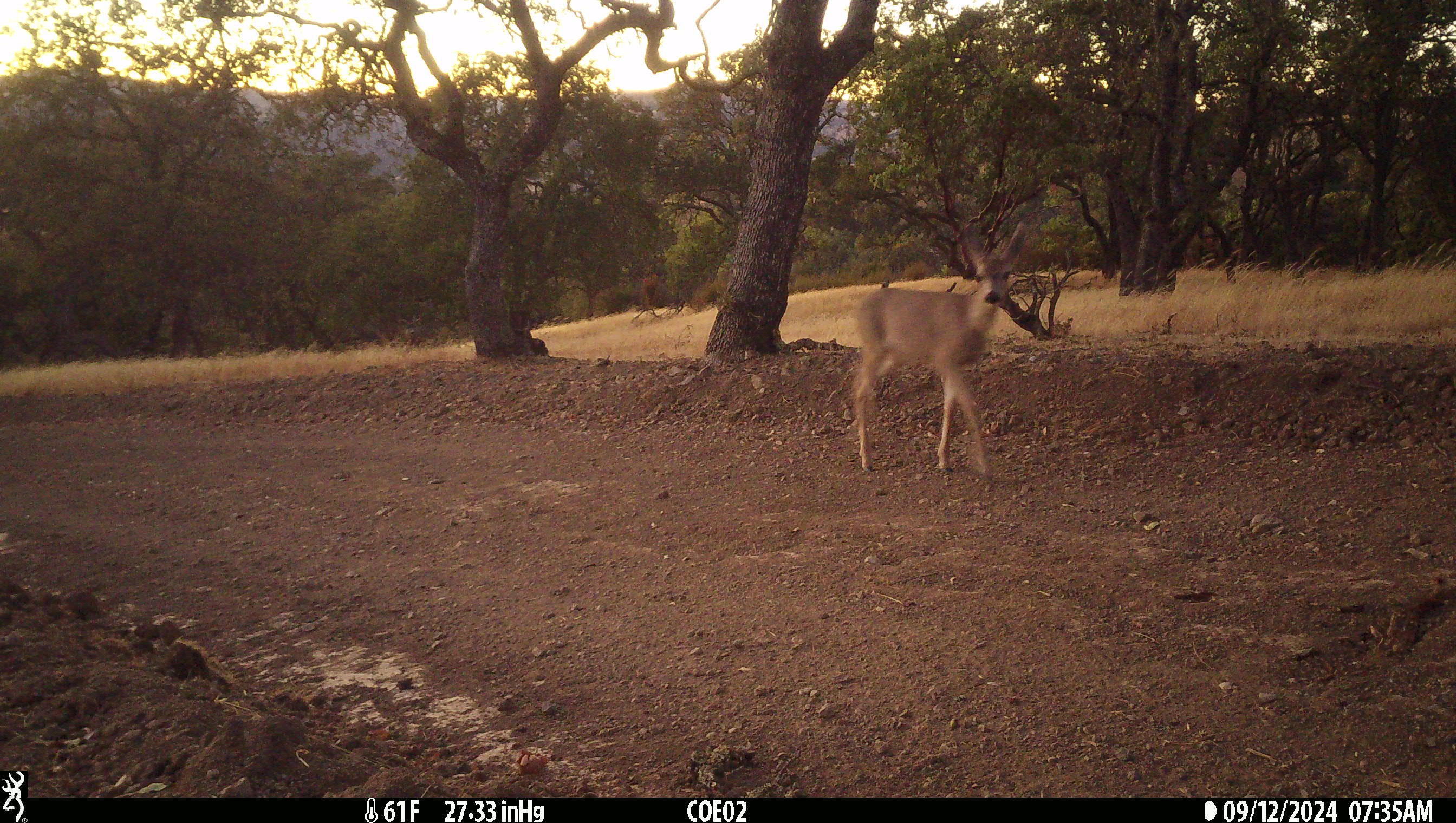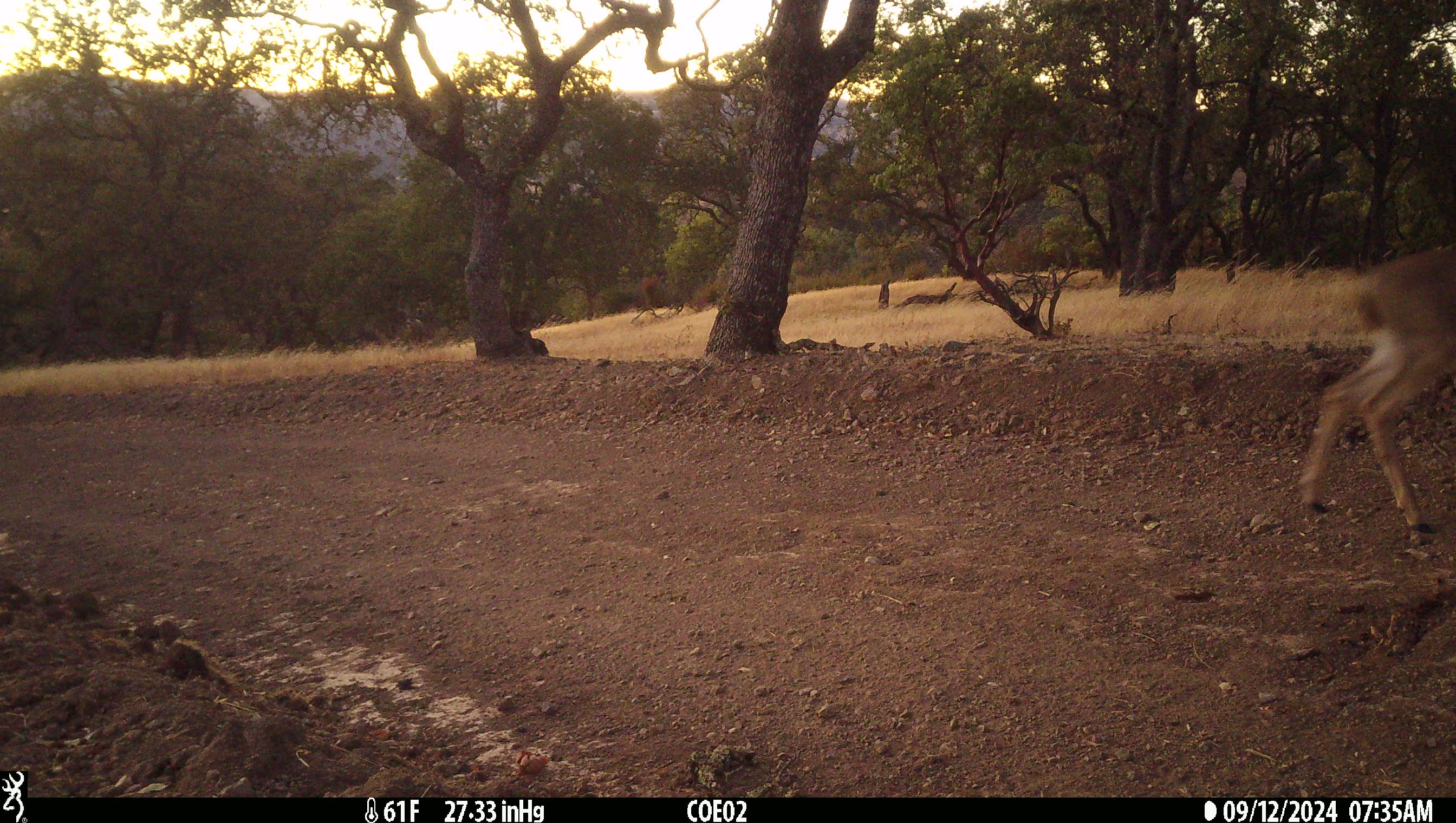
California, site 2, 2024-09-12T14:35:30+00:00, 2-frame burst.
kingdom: Animalia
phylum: Chordata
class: Mammalia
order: Artiodactyla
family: Cervidae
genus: Odocoileus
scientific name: Odocoileus hemionus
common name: mule deer